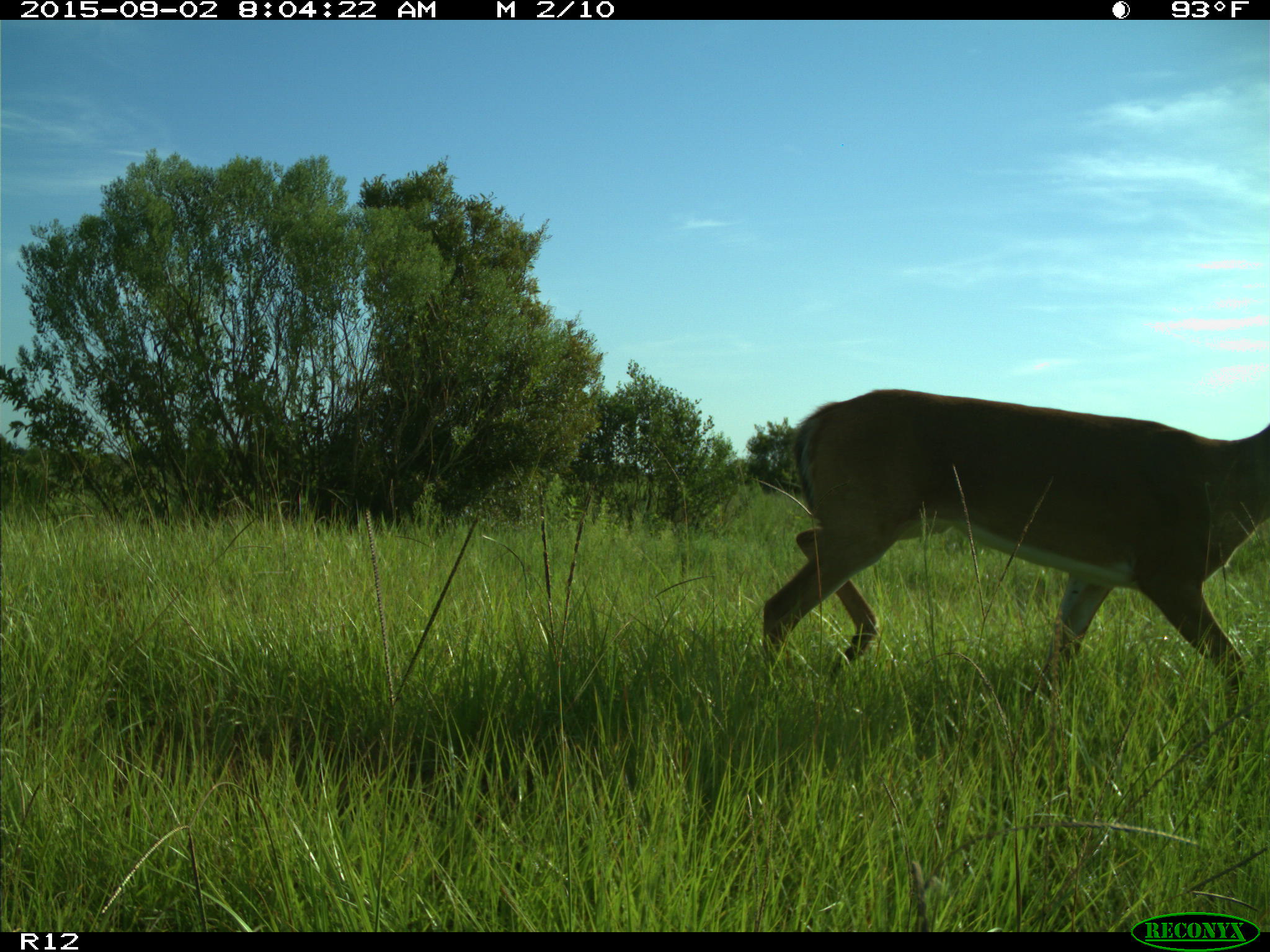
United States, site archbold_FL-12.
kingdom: Animalia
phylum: Chordata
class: Mammalia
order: Artiodactyla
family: Cervidae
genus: Odocoileus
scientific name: Odocoileus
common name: deer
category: unidentified deer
Unidentified deer (deer) (Odocoileus).